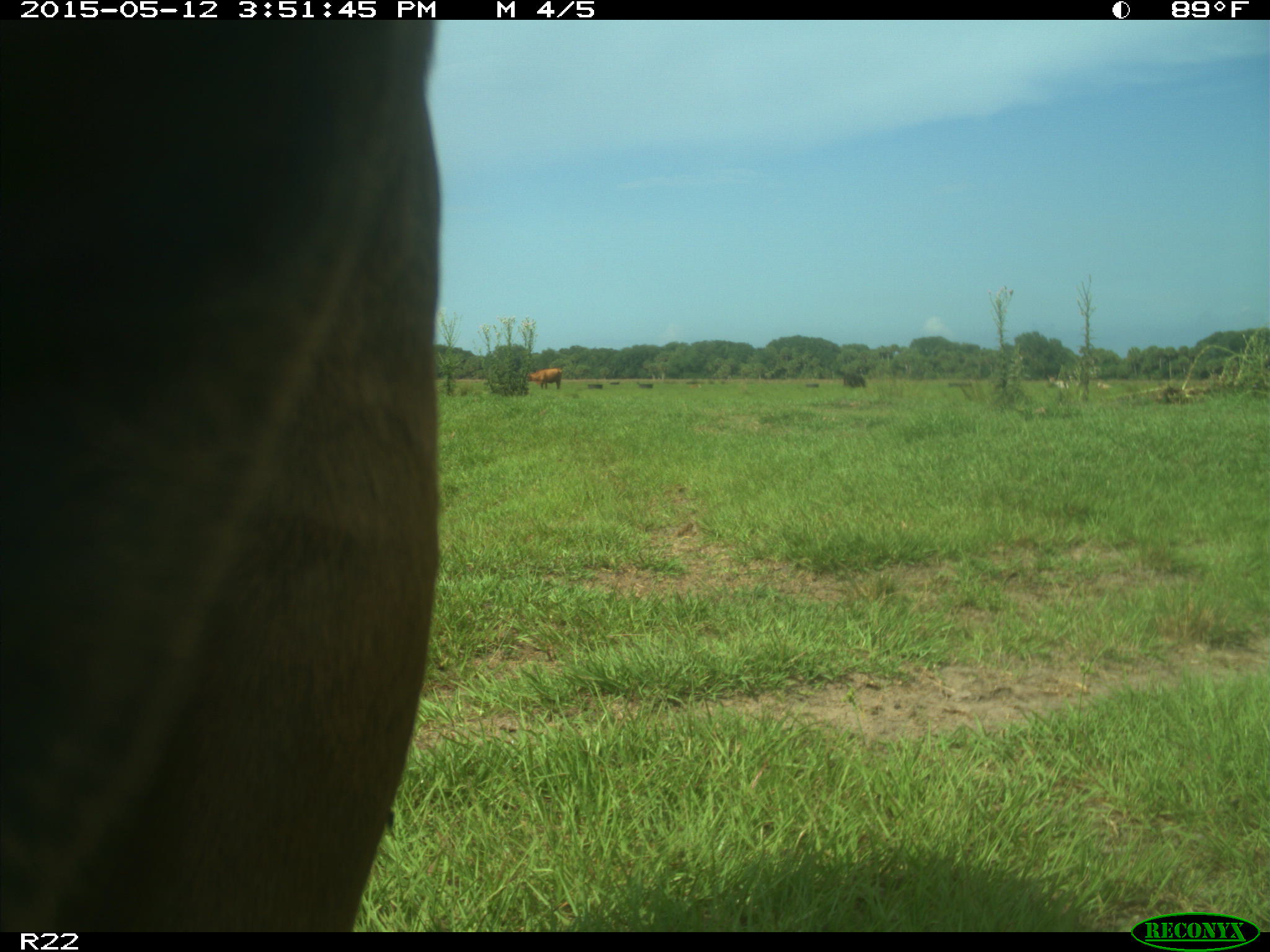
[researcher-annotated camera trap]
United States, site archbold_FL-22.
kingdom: Animalia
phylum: Chordata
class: Mammalia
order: Artiodactyla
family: Bovidae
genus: Bos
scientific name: Bos taurus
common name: domestic cow